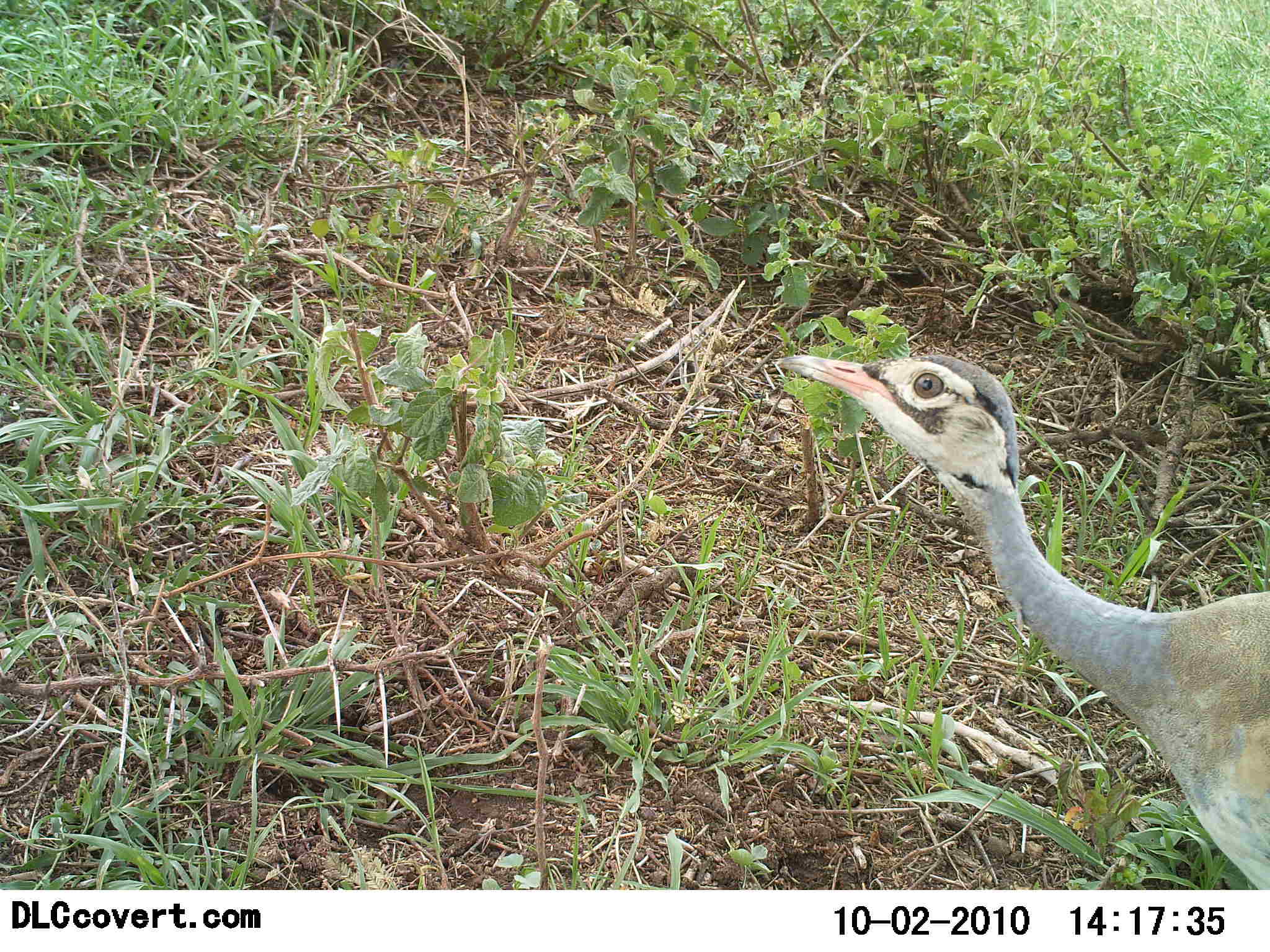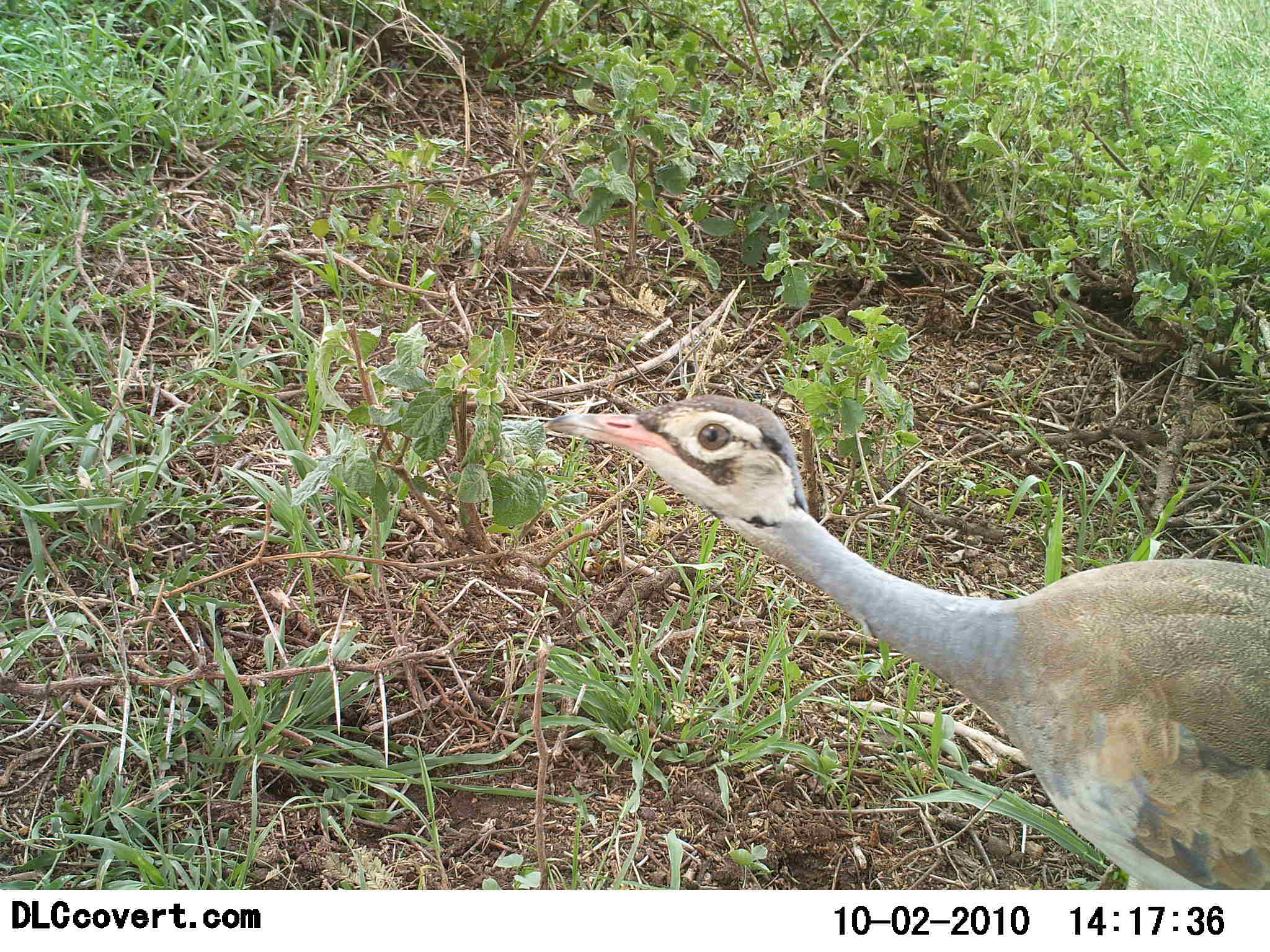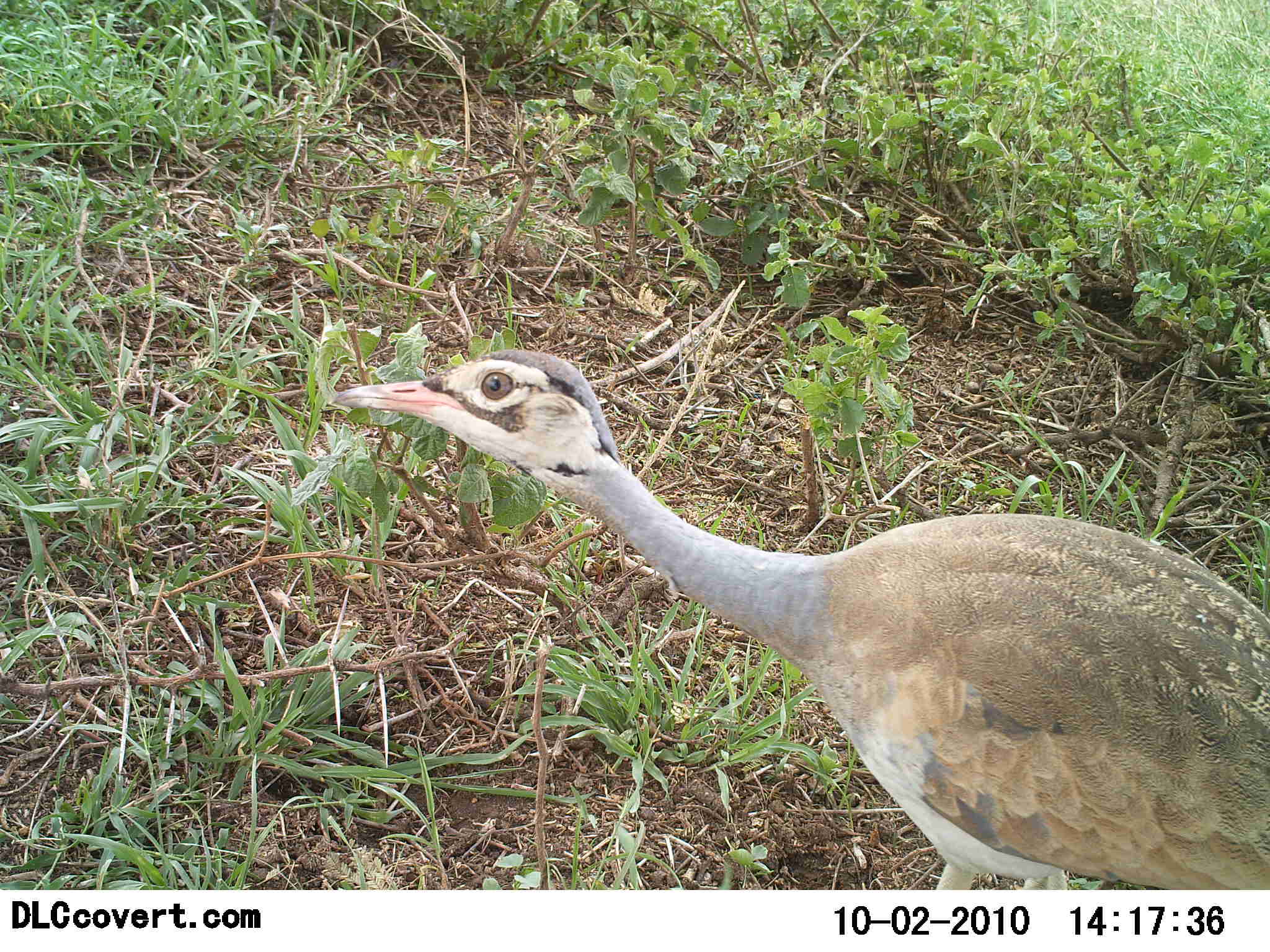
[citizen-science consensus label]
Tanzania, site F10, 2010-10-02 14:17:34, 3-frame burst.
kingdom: Animalia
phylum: Chordata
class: Aves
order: Otidiformes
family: Otididae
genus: Ardeotis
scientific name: Ardeotis kori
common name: kori bustard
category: koribustard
Koribustard (kori bustard) (Ardeotis kori), count 1. Behavior (volunteer vote fractions): standing 9%, resting 0%, moving 73%, interacting 9%. Young present (vote fraction): 0%. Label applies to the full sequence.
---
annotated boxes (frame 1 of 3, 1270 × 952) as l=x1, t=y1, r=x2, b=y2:
animal: l=776, t=351, r=1270, b=890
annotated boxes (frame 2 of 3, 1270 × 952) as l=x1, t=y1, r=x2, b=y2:
animal: l=546, t=394, r=1269, b=891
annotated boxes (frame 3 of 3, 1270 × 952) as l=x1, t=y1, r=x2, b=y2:
animal: l=331, t=353, r=1270, b=889